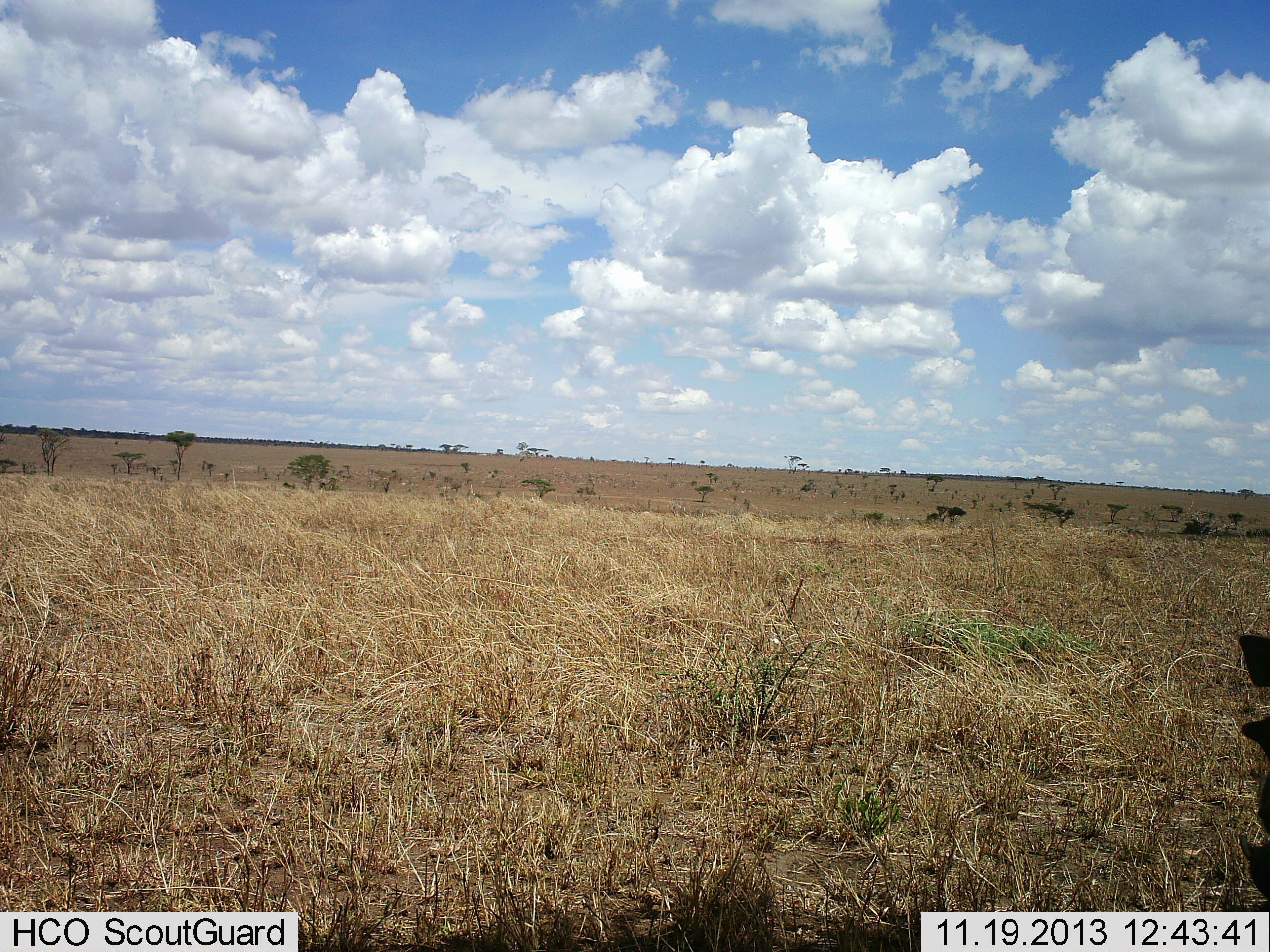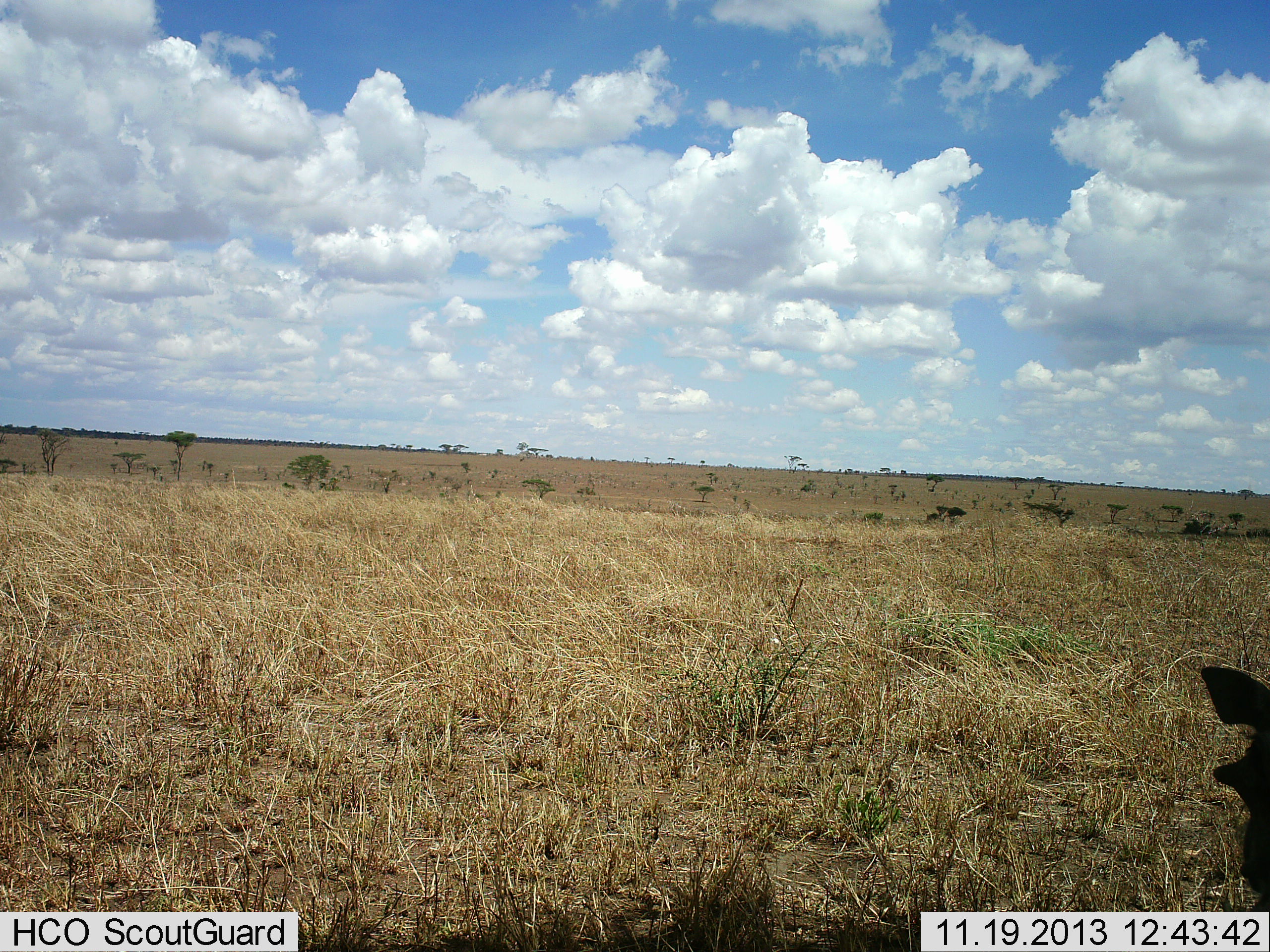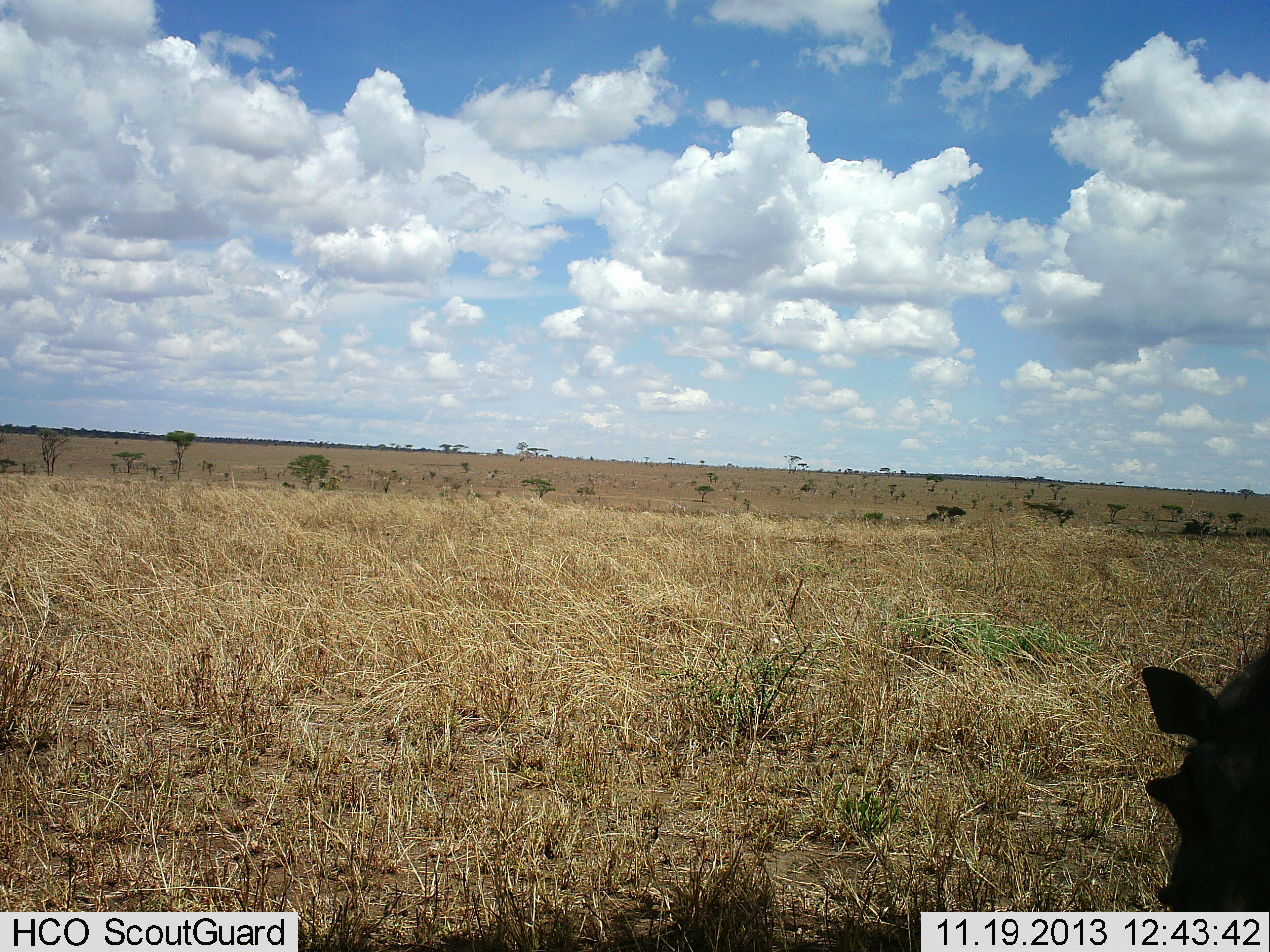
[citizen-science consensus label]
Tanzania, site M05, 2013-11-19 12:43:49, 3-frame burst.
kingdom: Animalia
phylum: Chordata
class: Mammalia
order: Artiodactyla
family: Suidae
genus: Phacochoerus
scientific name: Phacochoerus africanus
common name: warthog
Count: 1.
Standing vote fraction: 30%.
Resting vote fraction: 0%.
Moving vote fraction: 30%.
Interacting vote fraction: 0%.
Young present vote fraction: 0%.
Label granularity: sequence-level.